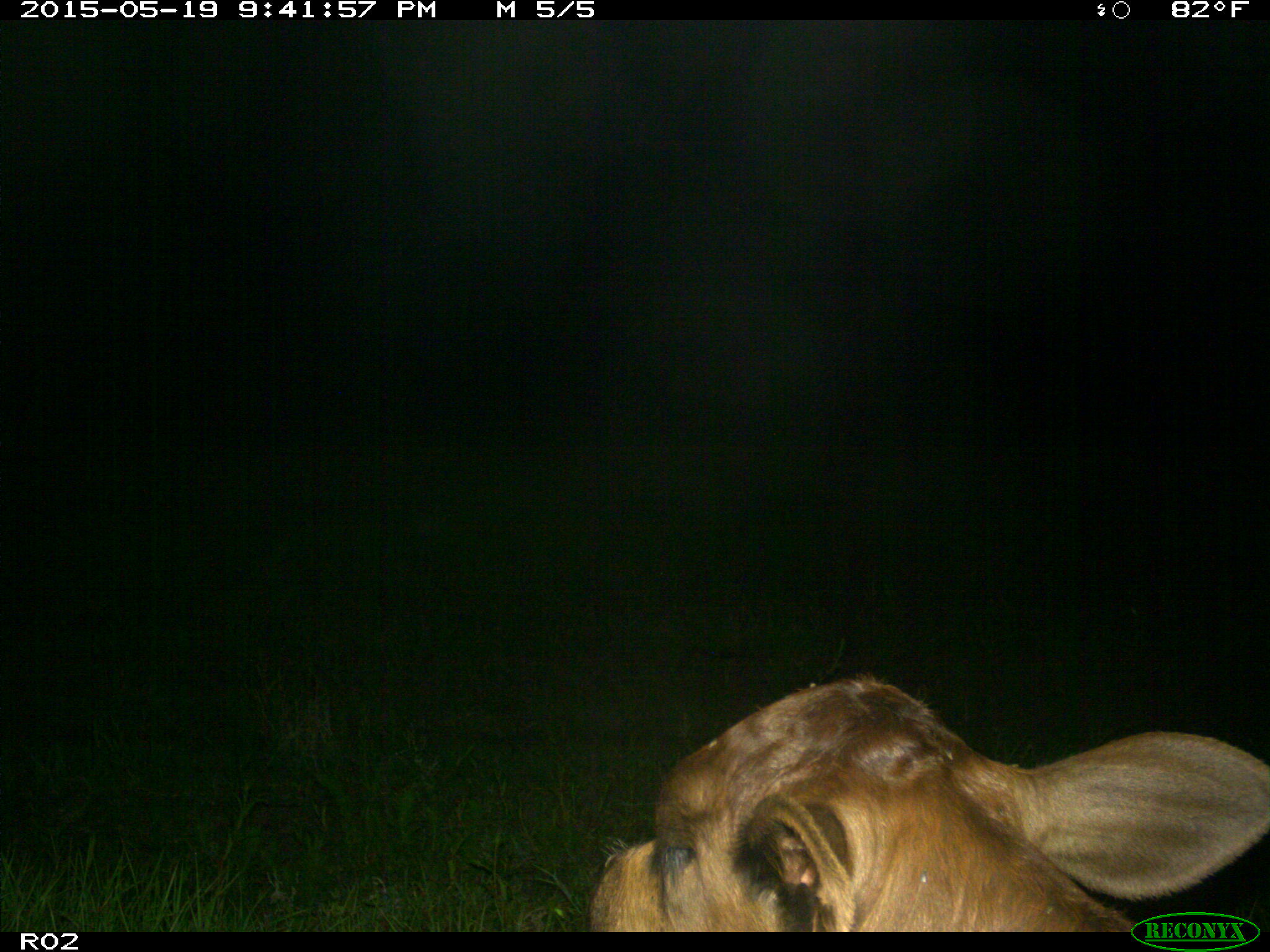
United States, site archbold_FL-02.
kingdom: Animalia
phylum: Chordata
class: Mammalia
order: Artiodactyla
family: Bovidae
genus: Bos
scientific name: Bos taurus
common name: domestic cow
Bos taurus (domestic cow).